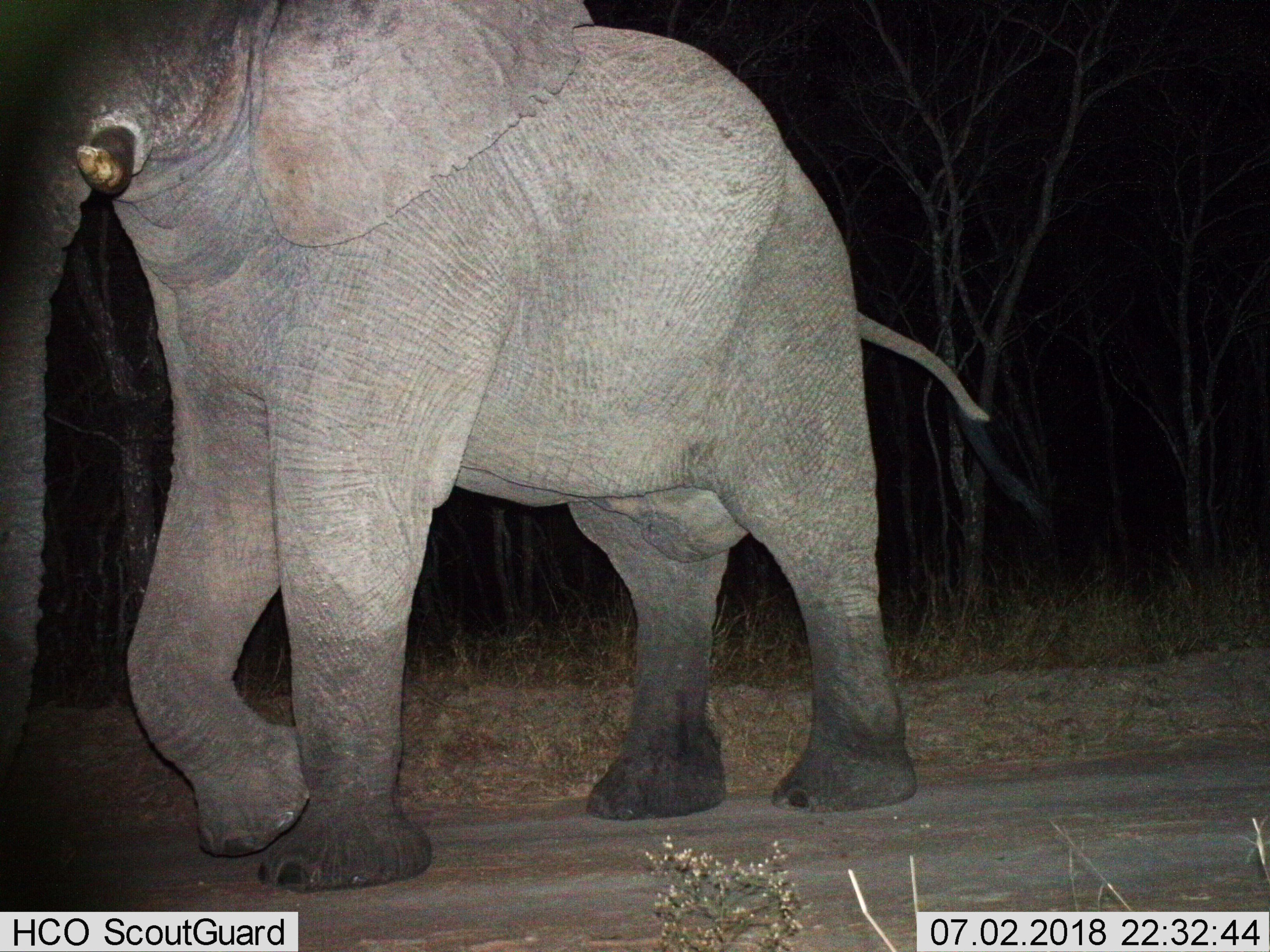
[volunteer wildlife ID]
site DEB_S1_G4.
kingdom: Animalia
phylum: Chordata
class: Mammalia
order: Proboscidea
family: Elephantidae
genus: Loxodonta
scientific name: Loxodonta africana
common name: african bush elephant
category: elephant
Elephant (african bush elephant) (Loxodonta africana), count 1. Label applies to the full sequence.